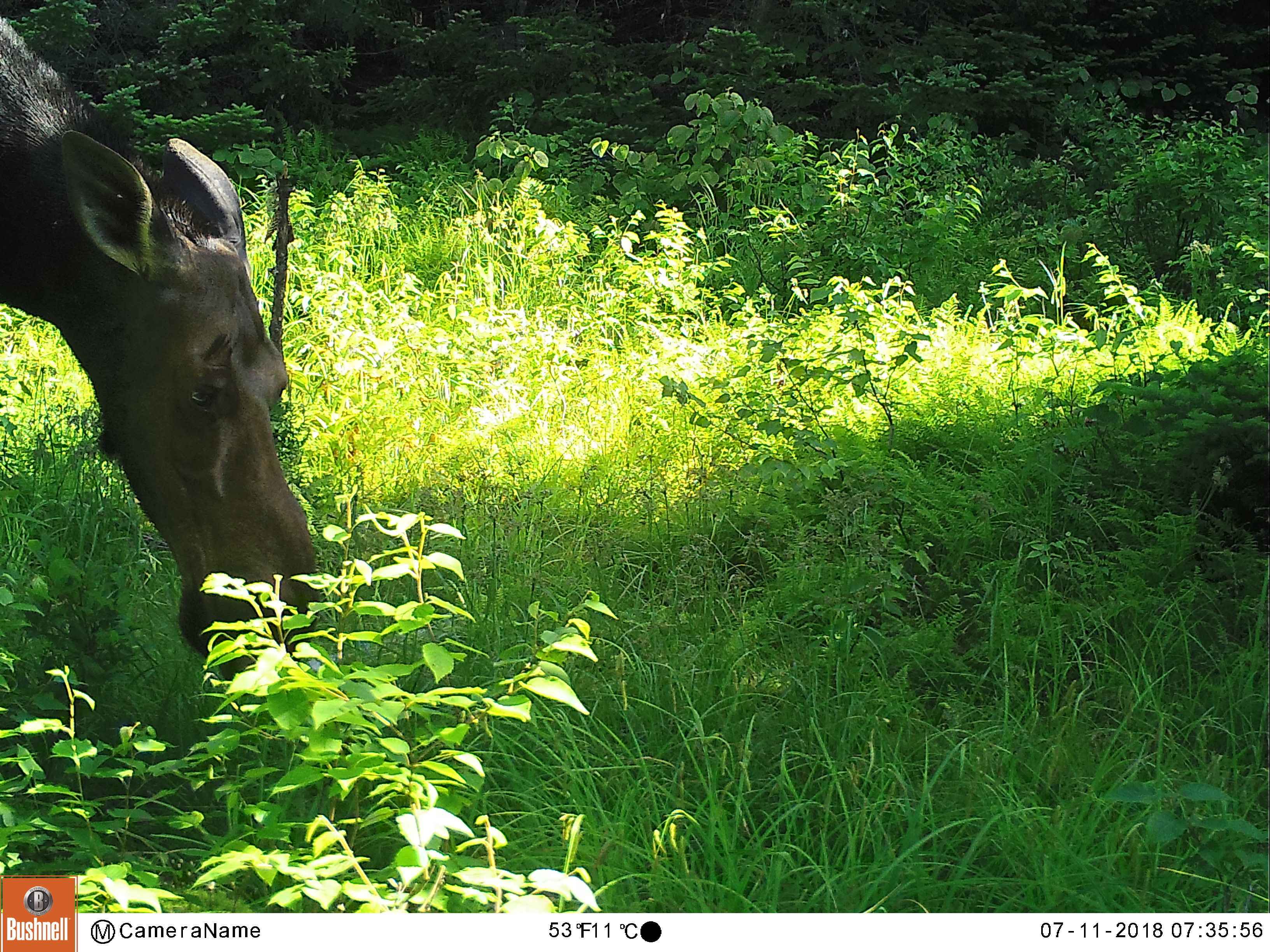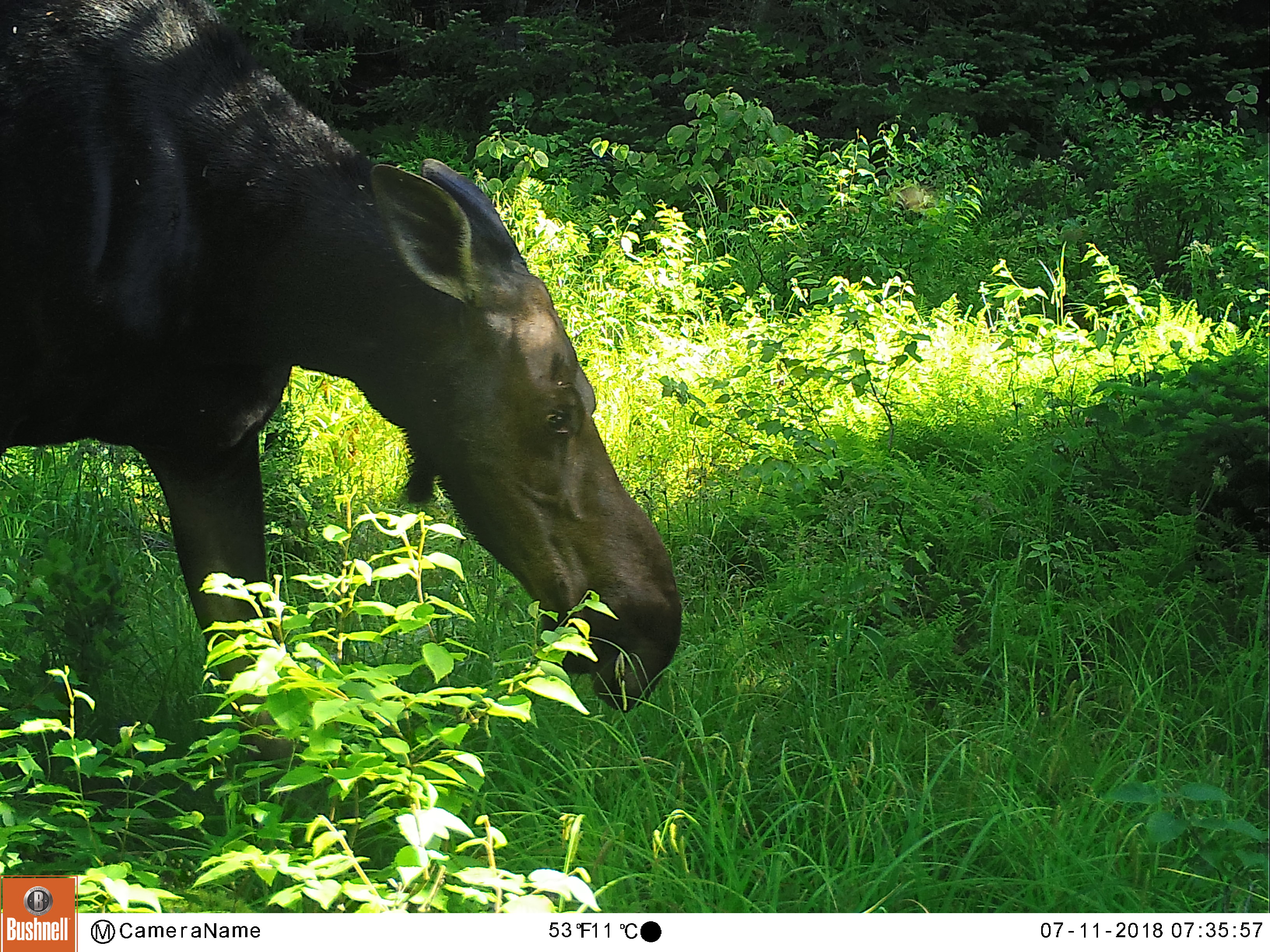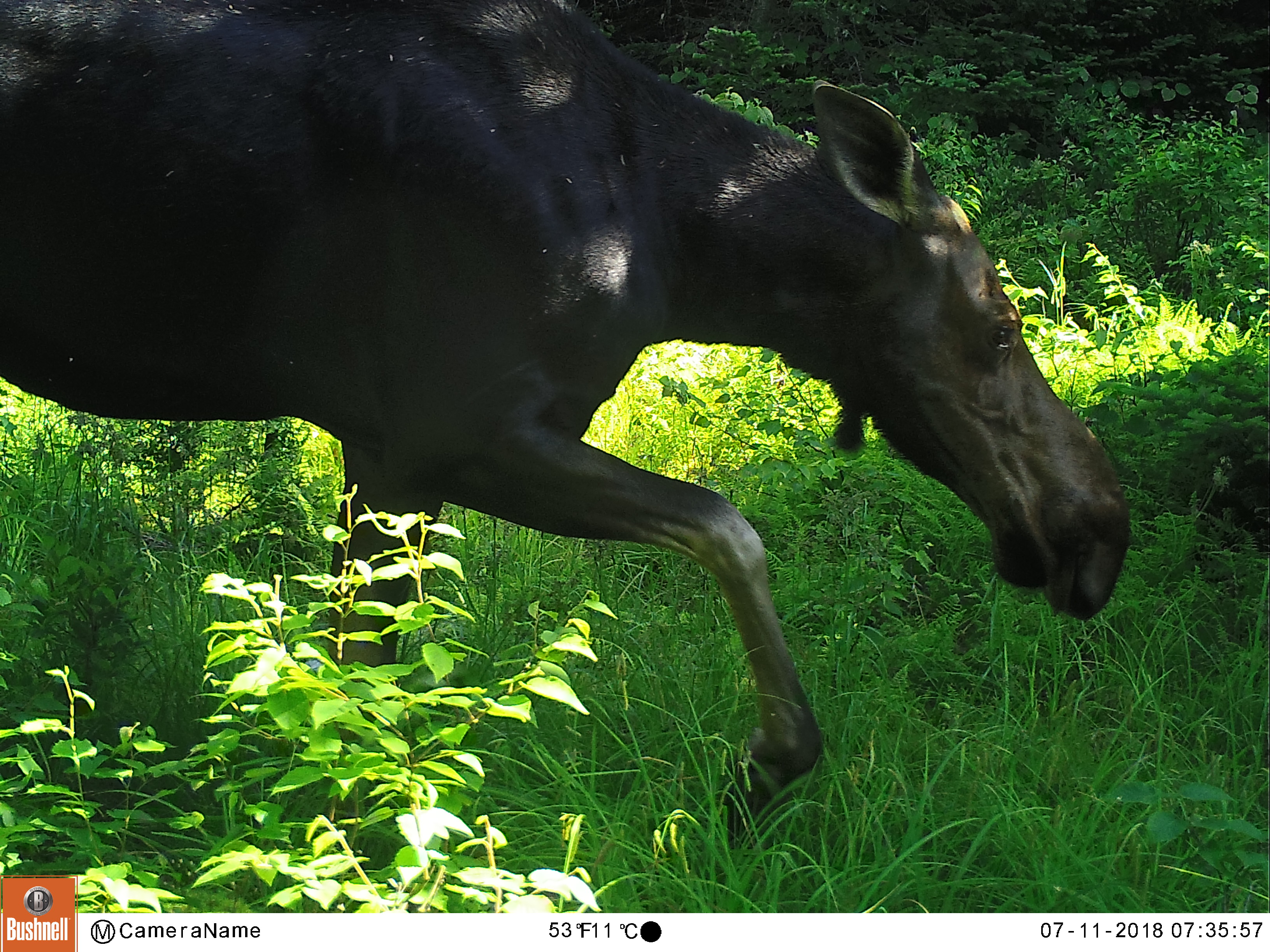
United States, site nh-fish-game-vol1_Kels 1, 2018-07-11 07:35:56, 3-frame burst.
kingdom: Animalia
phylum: Chordata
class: Mammalia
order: Artiodactyla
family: Cervidae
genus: Alces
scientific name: Alces alces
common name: moose